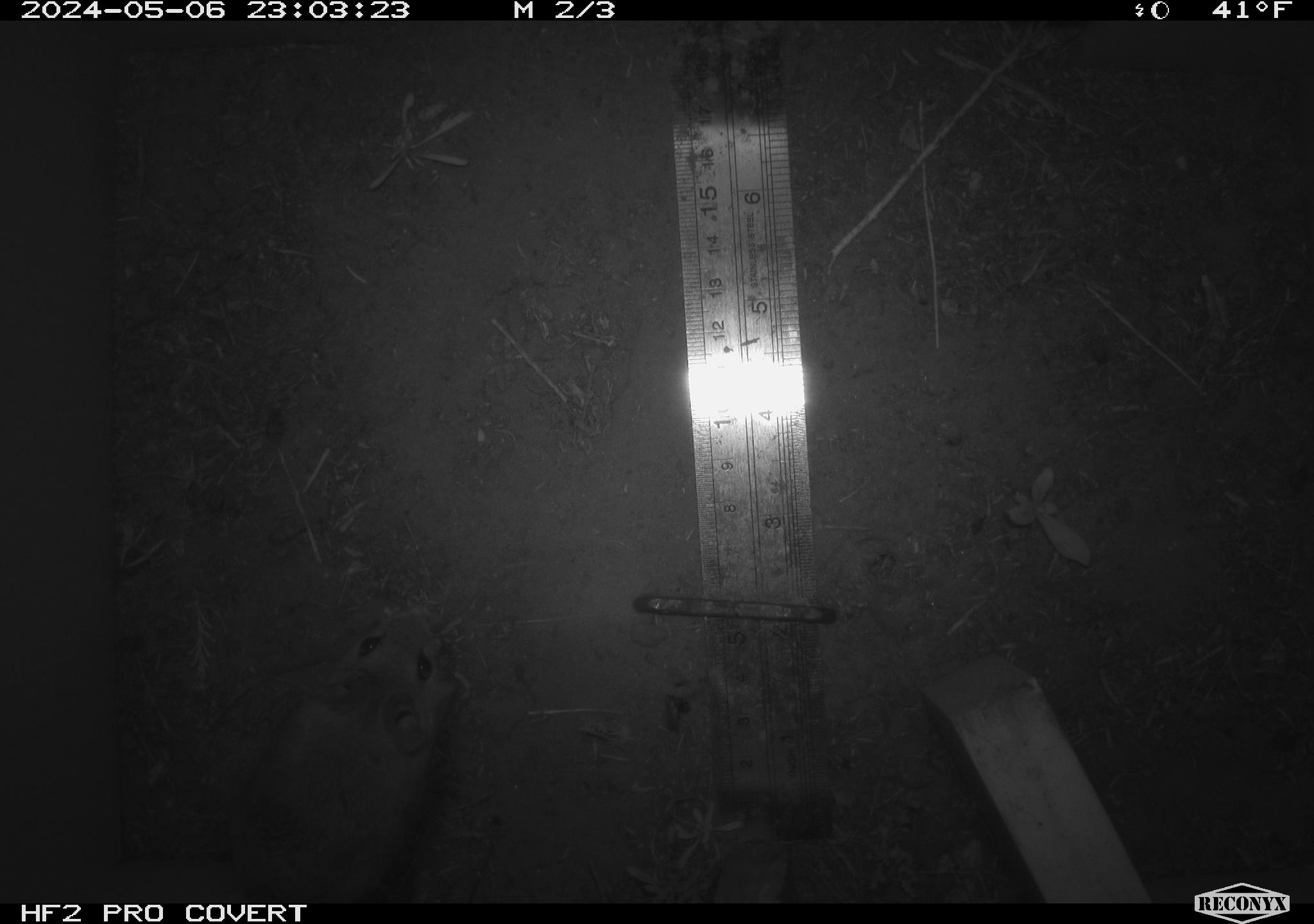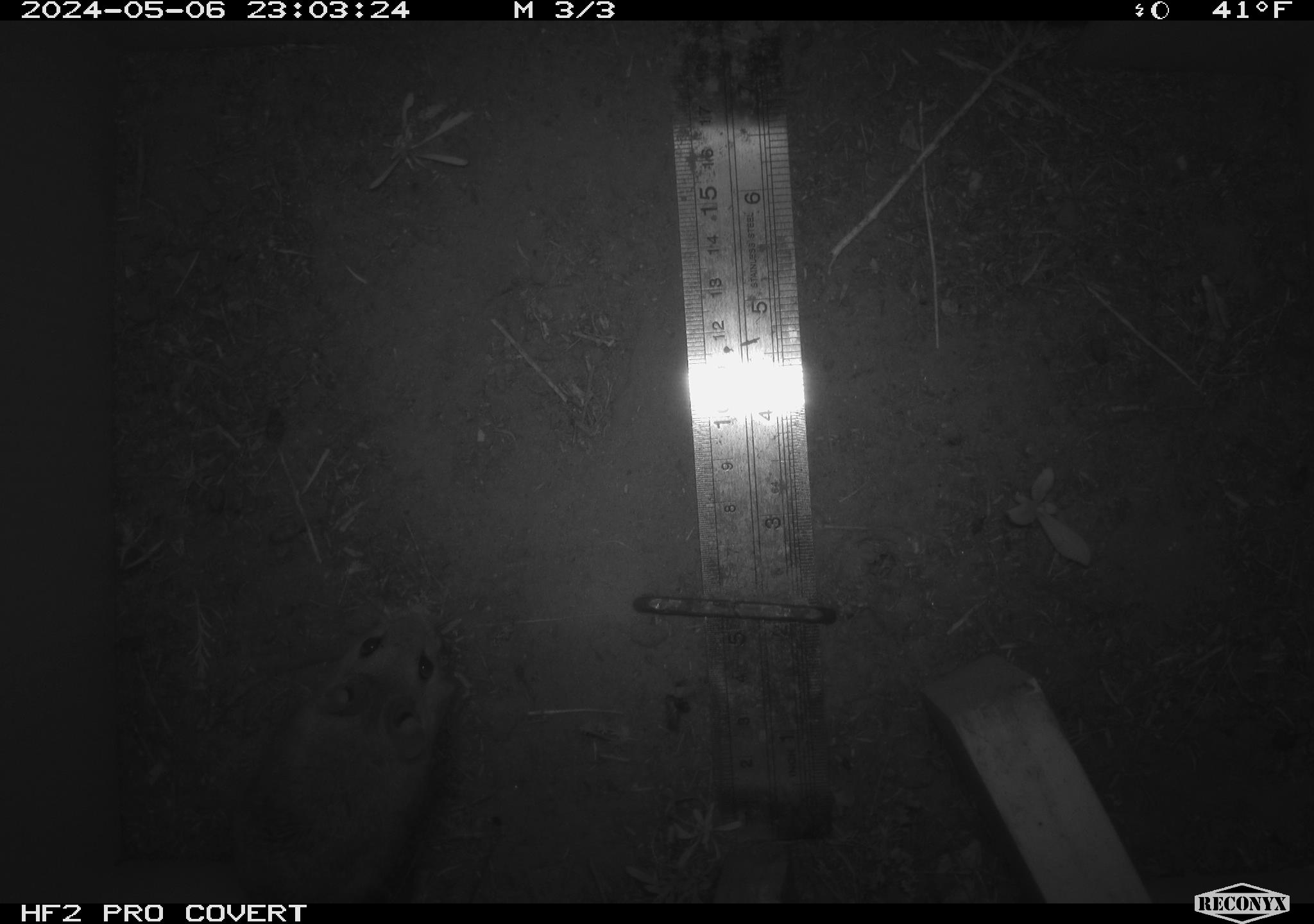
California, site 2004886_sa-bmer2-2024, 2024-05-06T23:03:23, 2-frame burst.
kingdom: Animalia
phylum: Chordata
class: Mammalia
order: Rodentia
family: Muridae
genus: Rattus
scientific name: Rattus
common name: rat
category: rattus species